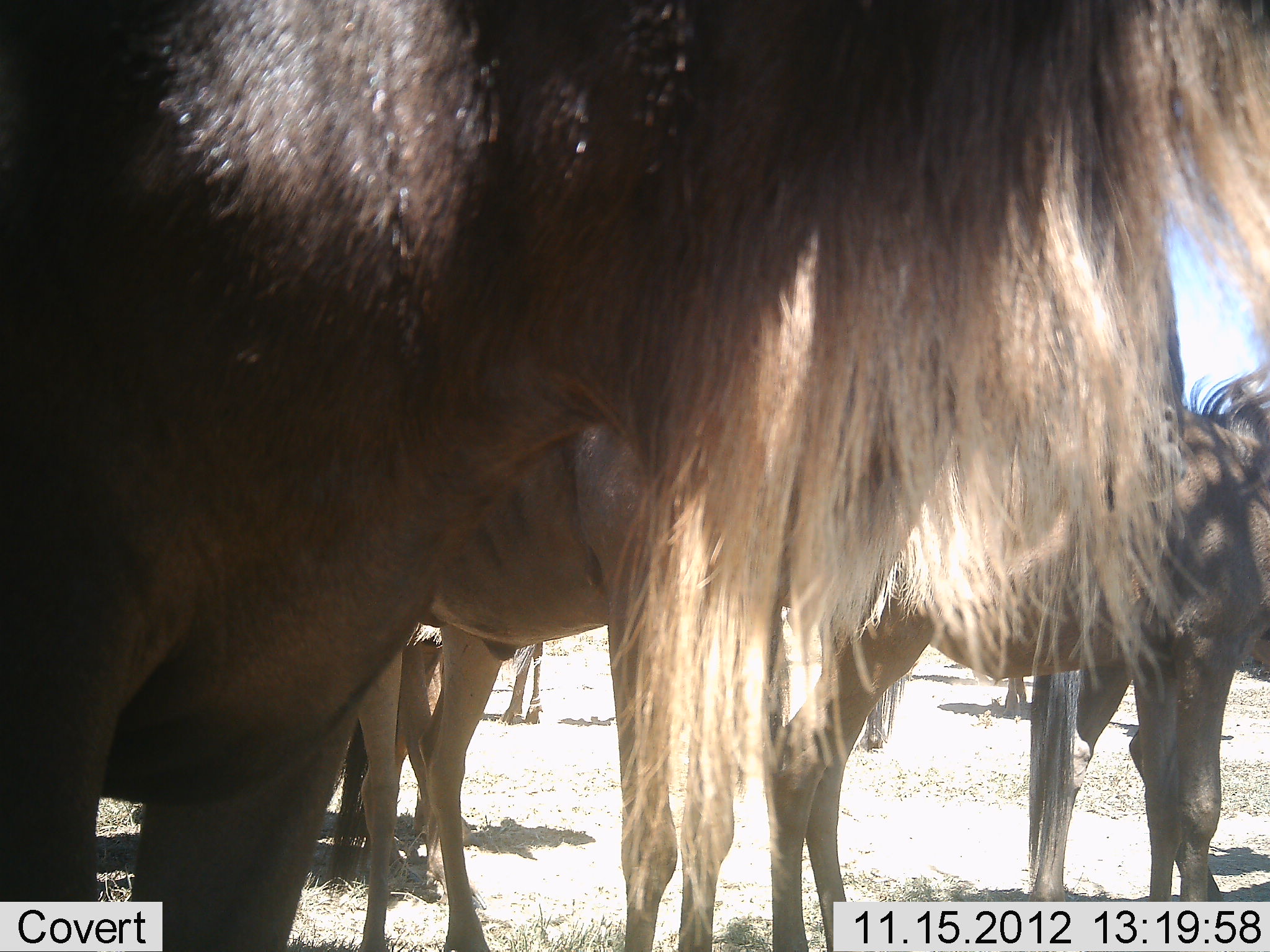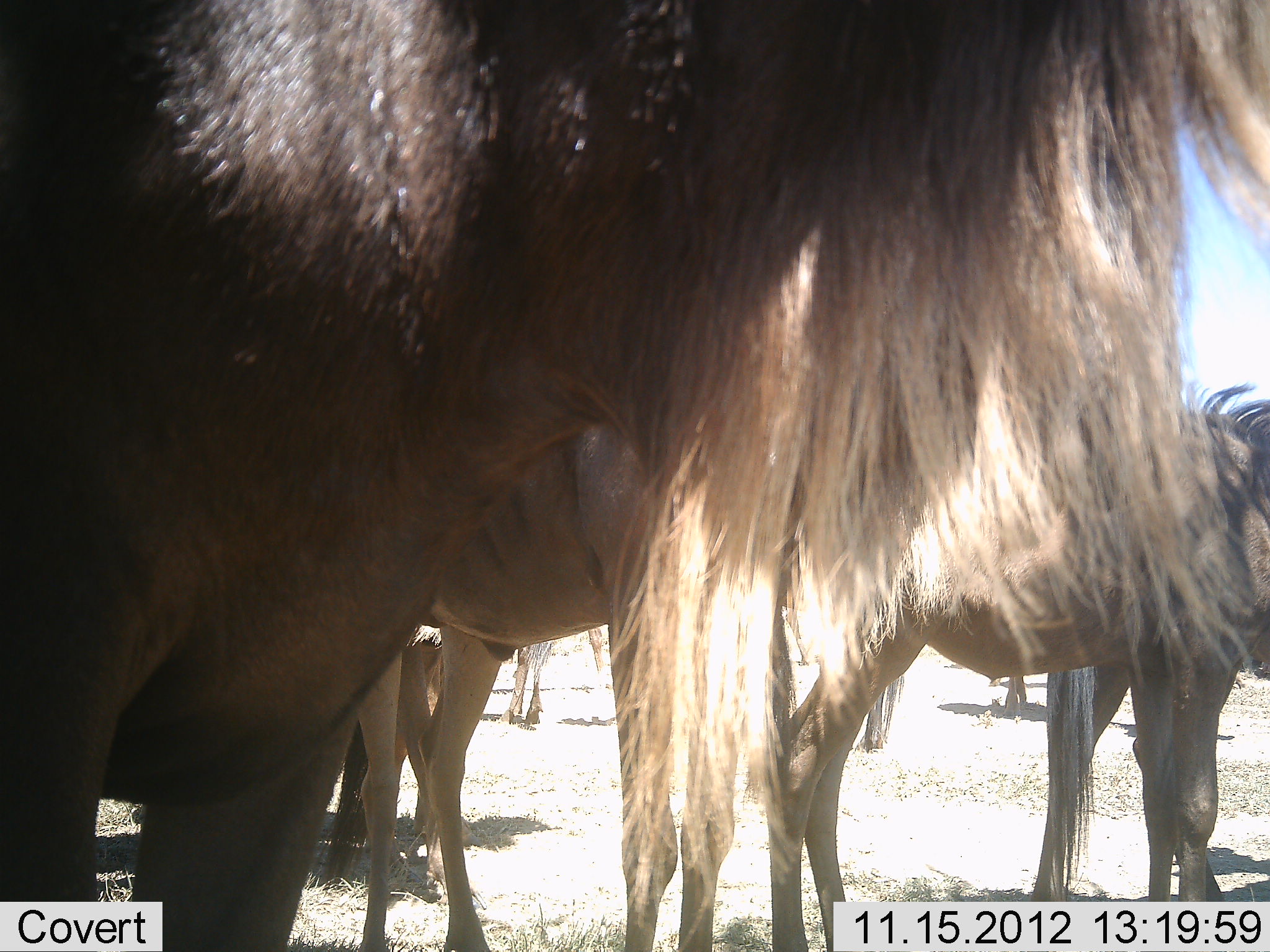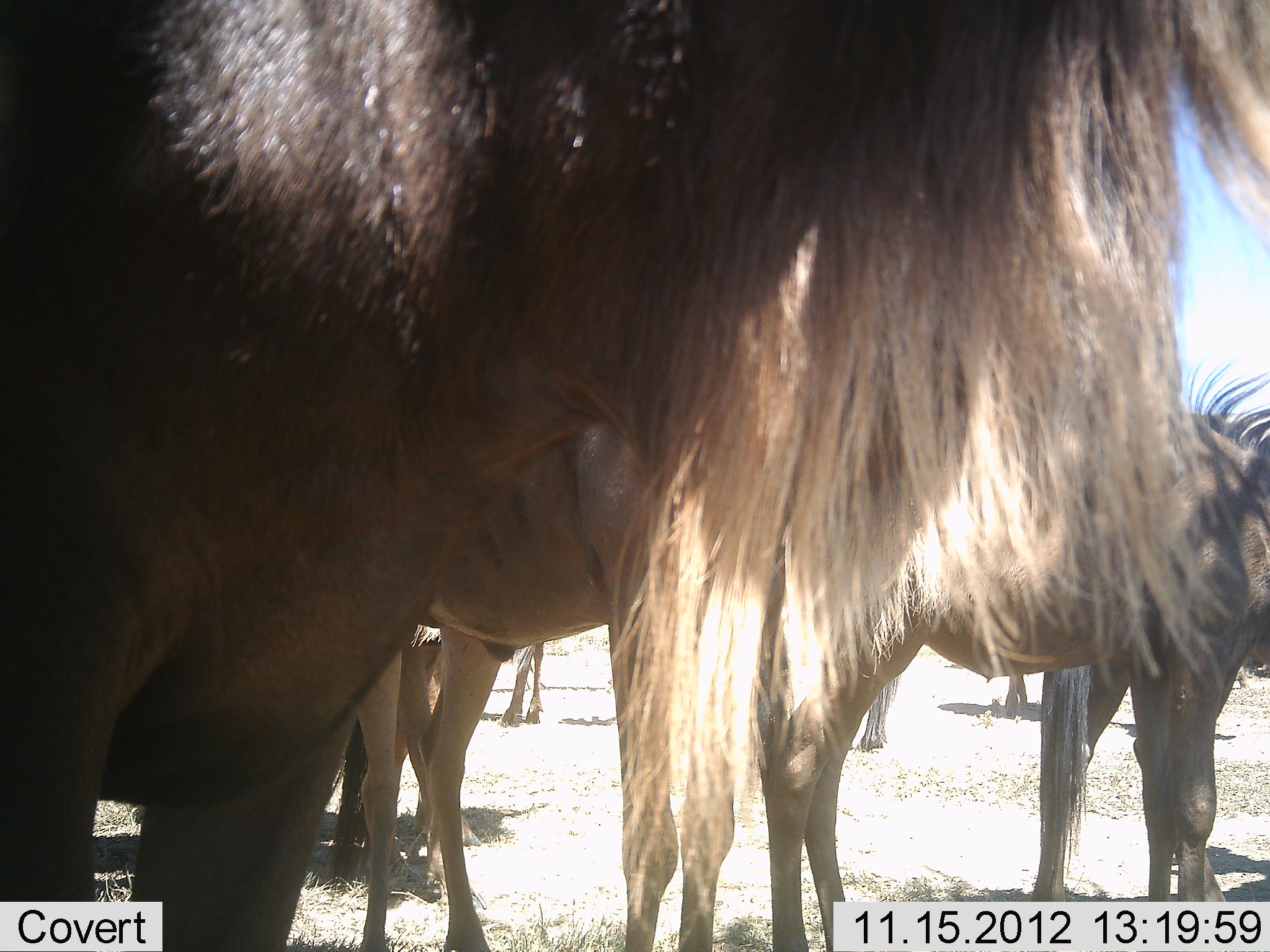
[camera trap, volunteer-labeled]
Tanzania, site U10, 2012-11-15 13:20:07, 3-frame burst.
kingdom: Animalia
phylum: Chordata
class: Mammalia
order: Artiodactyla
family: Bovidae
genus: Connochaetes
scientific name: Connochaetes taurinus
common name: blue wildebeest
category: wildebeest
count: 7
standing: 100%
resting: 0%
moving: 0%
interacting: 0%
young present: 0%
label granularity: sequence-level